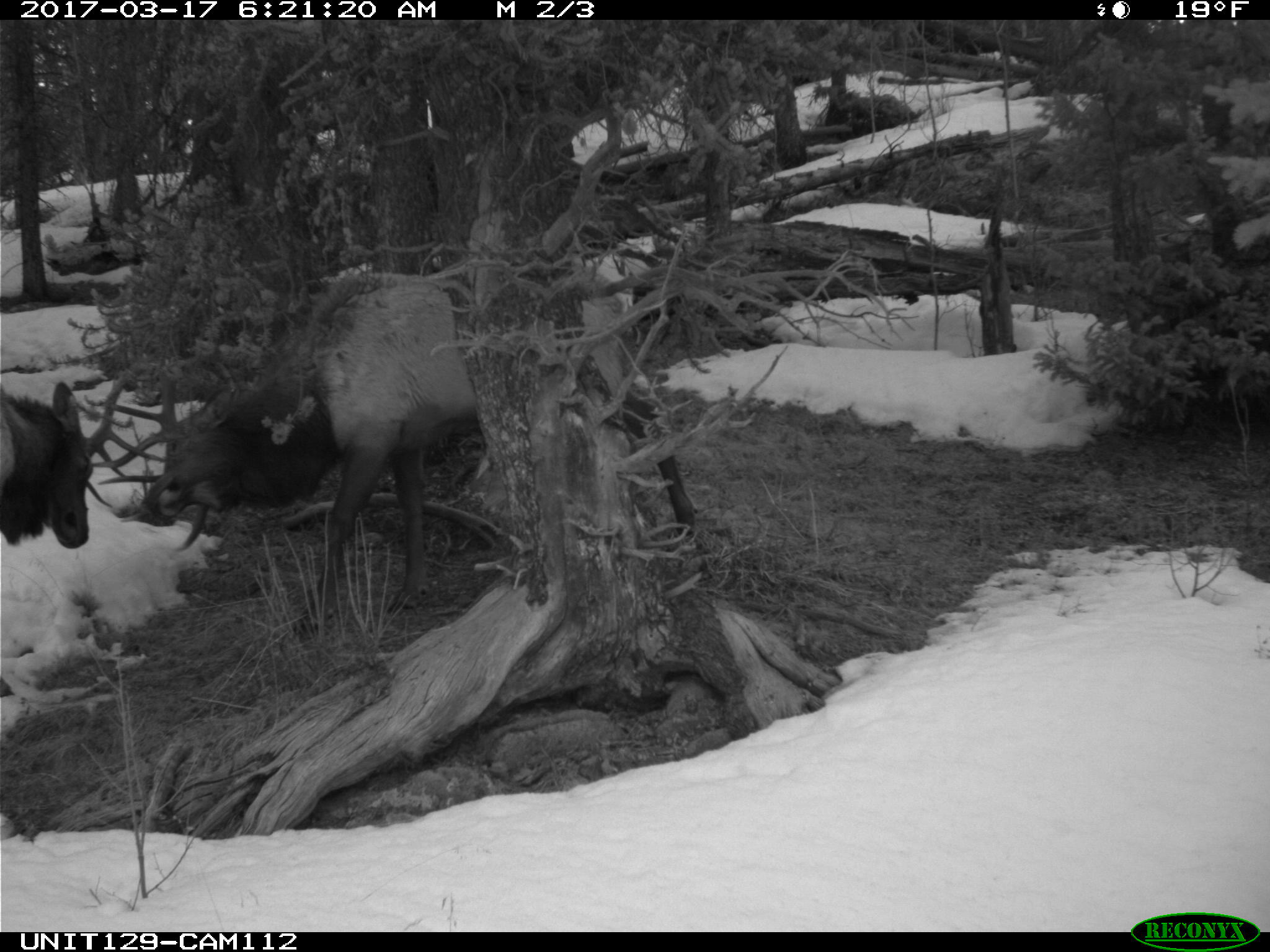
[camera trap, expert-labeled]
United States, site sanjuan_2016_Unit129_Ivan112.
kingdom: Animalia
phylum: Chordata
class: Mammalia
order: Artiodactyla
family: Cervidae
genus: Cervus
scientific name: Cervus elaphus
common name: red deer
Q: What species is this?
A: Cervus elaphus (red deer).